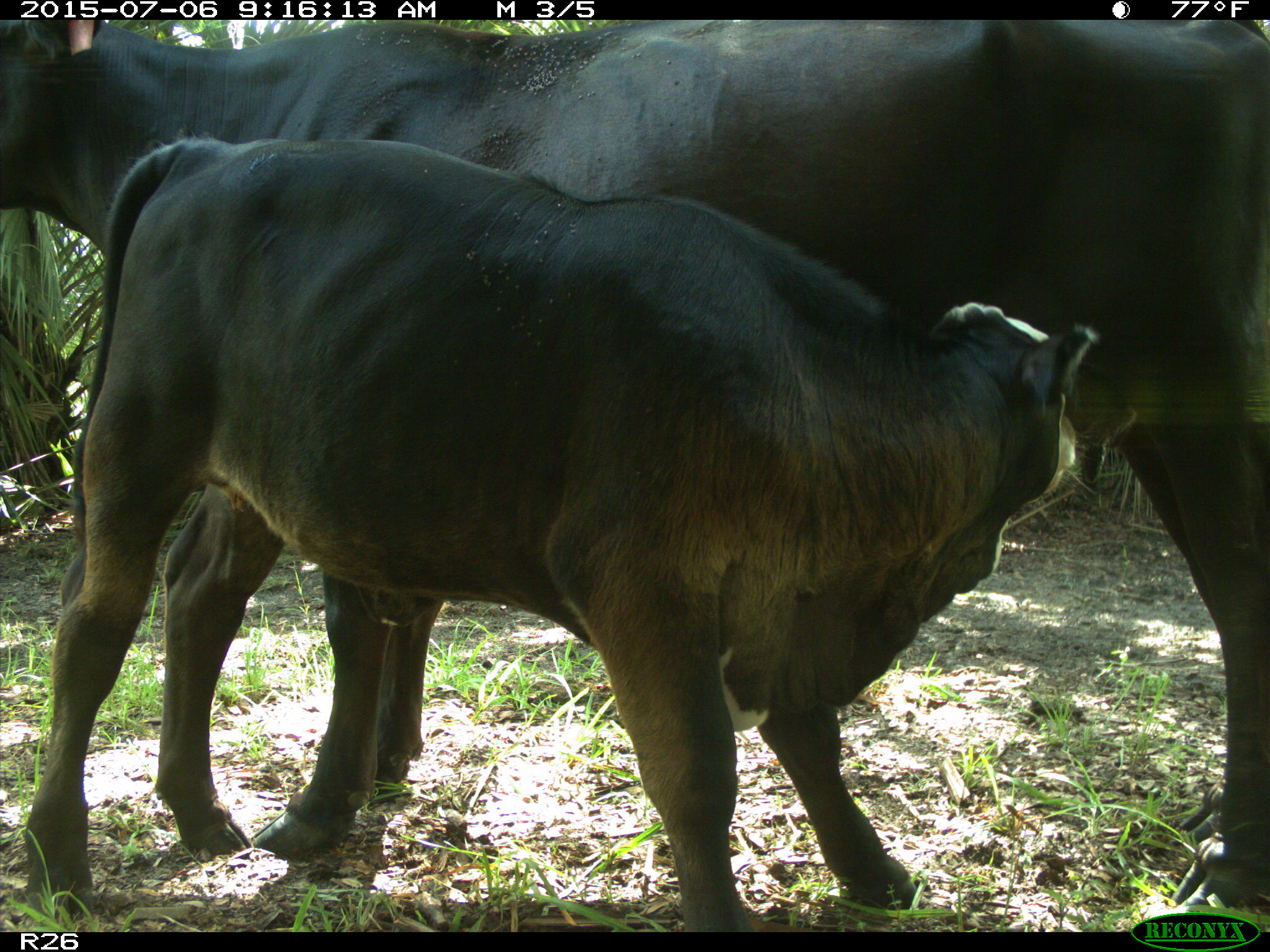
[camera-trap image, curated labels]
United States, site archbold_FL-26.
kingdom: Animalia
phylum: Chordata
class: Mammalia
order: Artiodactyla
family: Bovidae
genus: Bos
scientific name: Bos taurus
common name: domestic cow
Bos taurus (domestic cow).